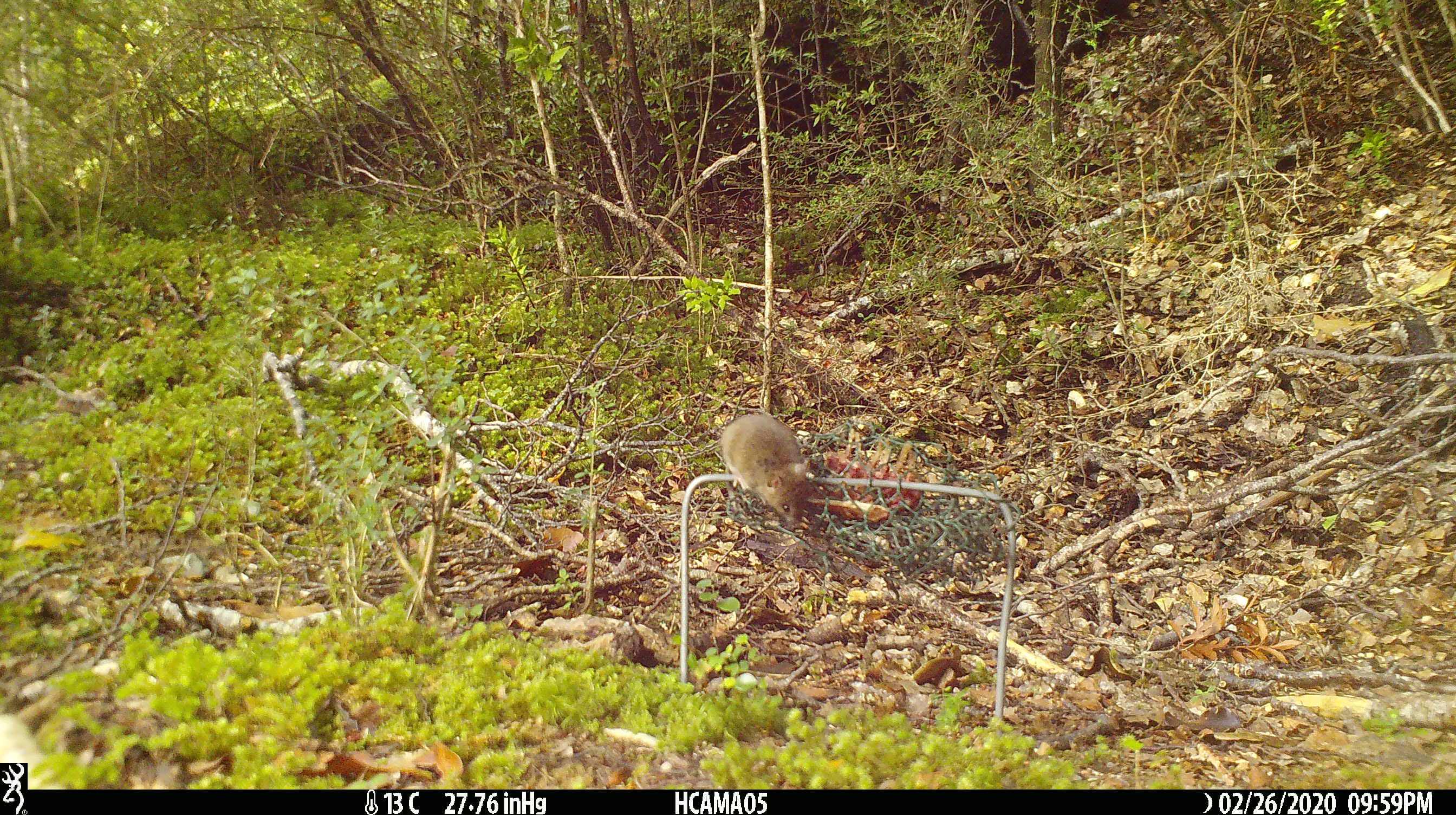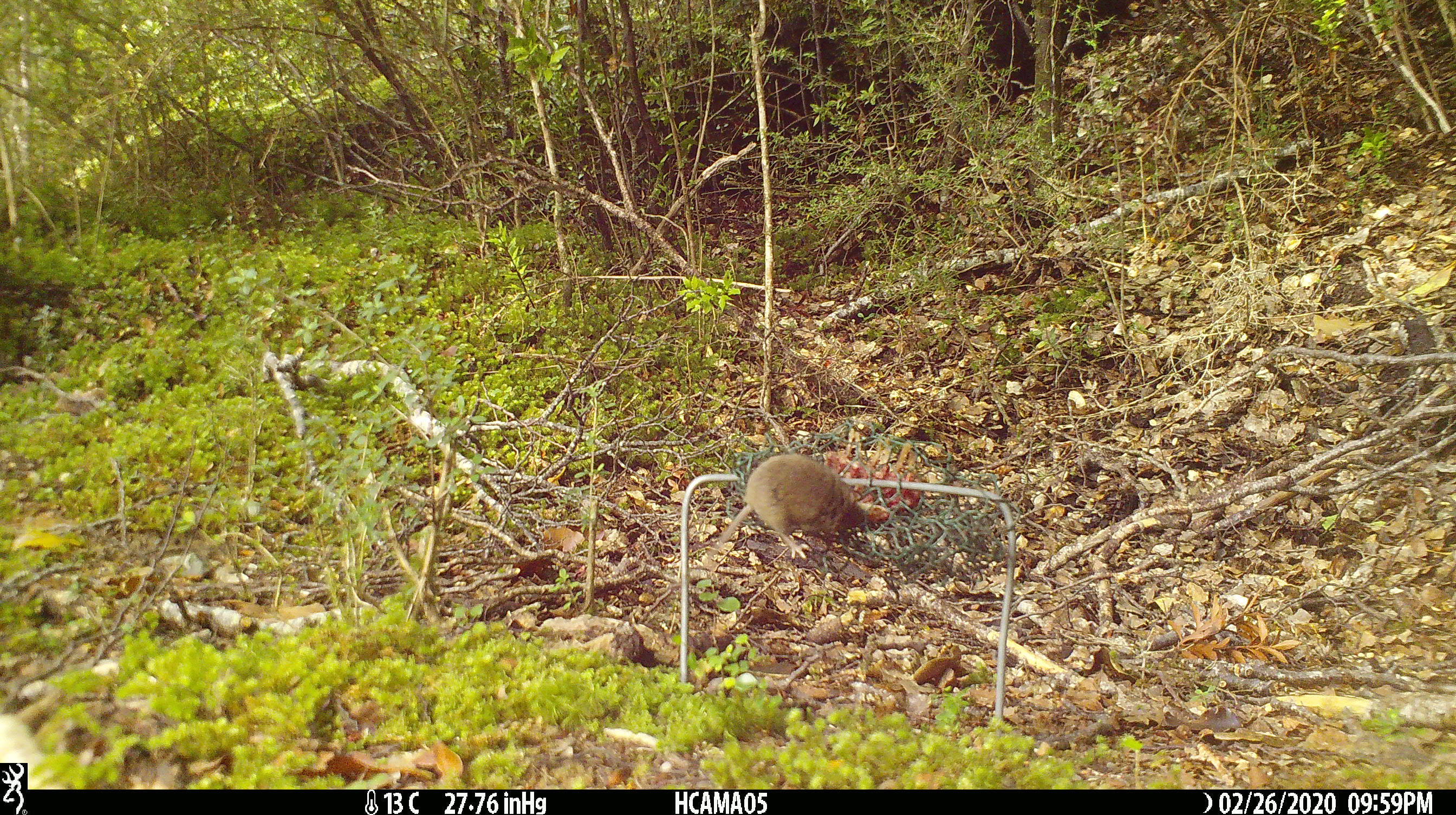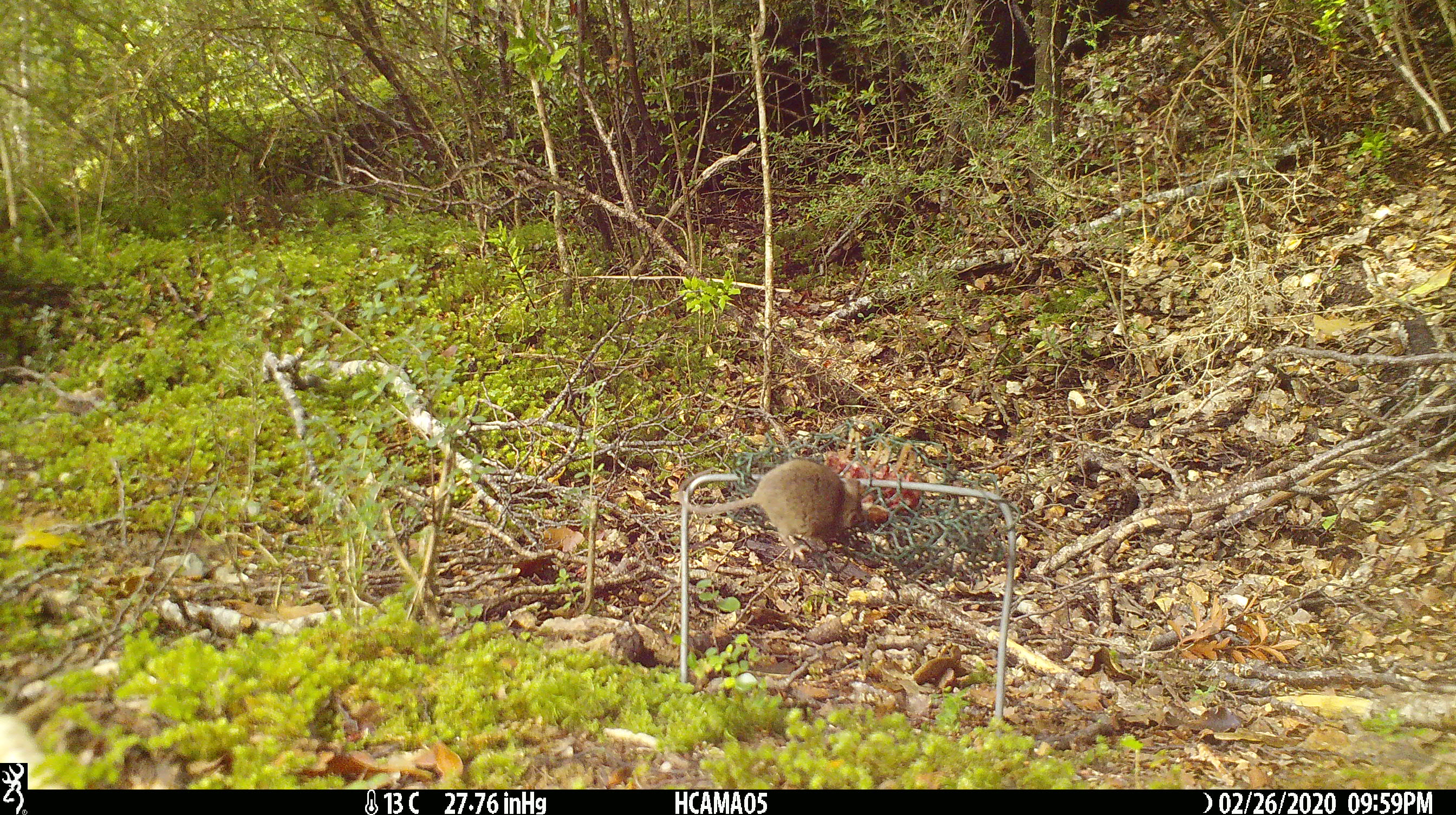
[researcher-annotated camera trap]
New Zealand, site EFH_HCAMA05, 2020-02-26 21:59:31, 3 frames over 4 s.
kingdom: Animalia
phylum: Chordata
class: Mammalia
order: Rodentia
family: Muridae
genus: Mus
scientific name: Mus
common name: mouse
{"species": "mouse (Mus)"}